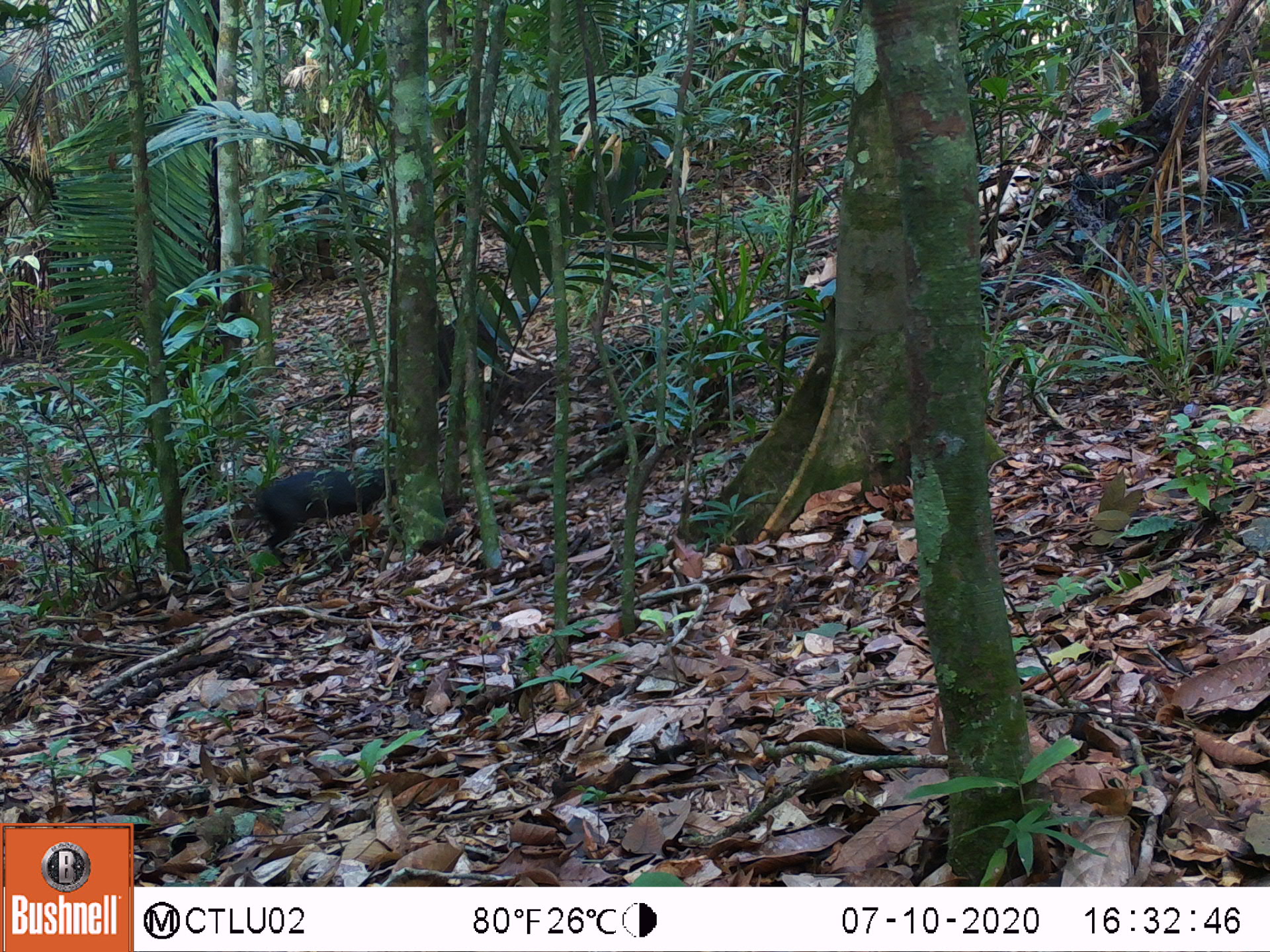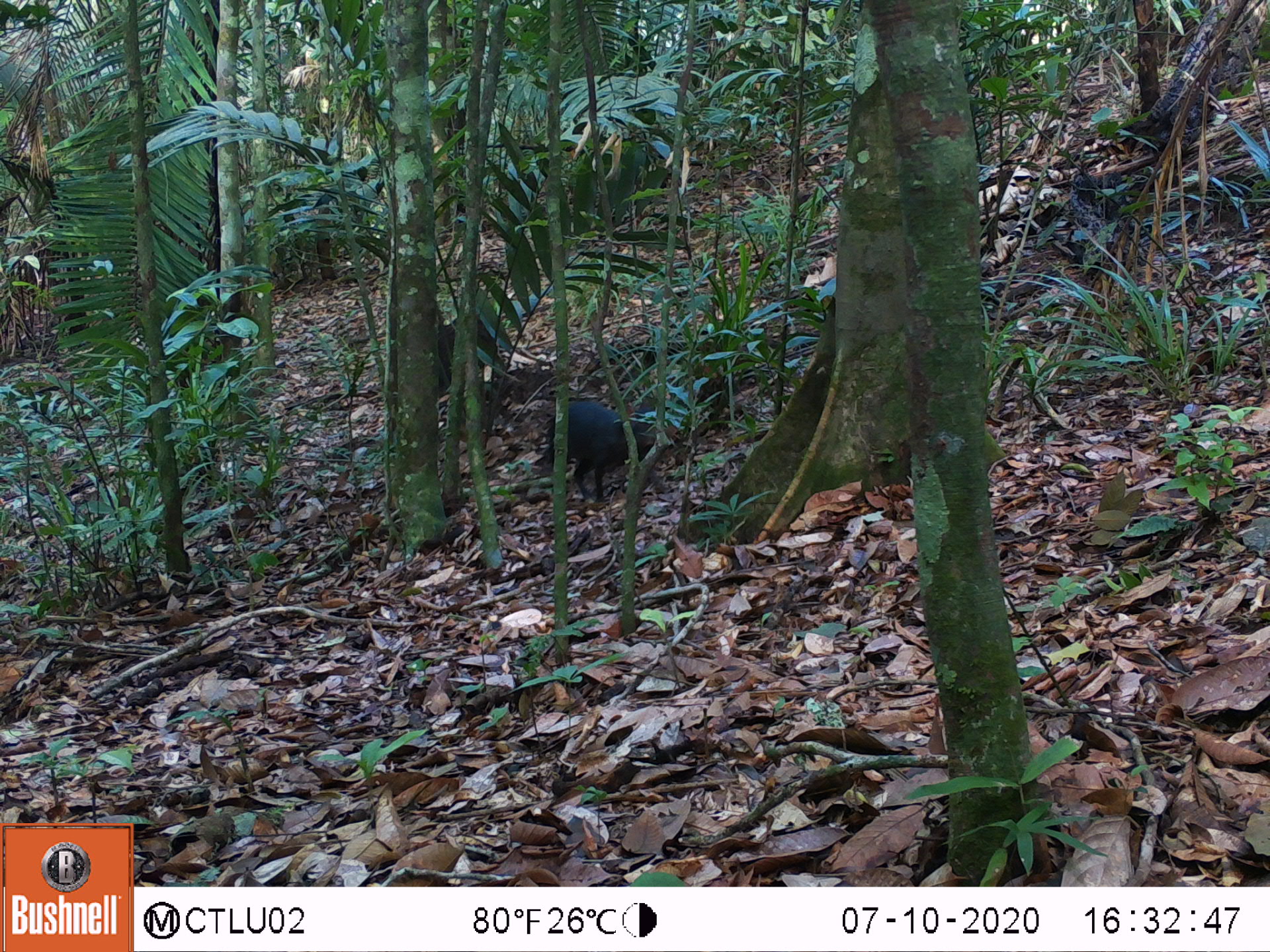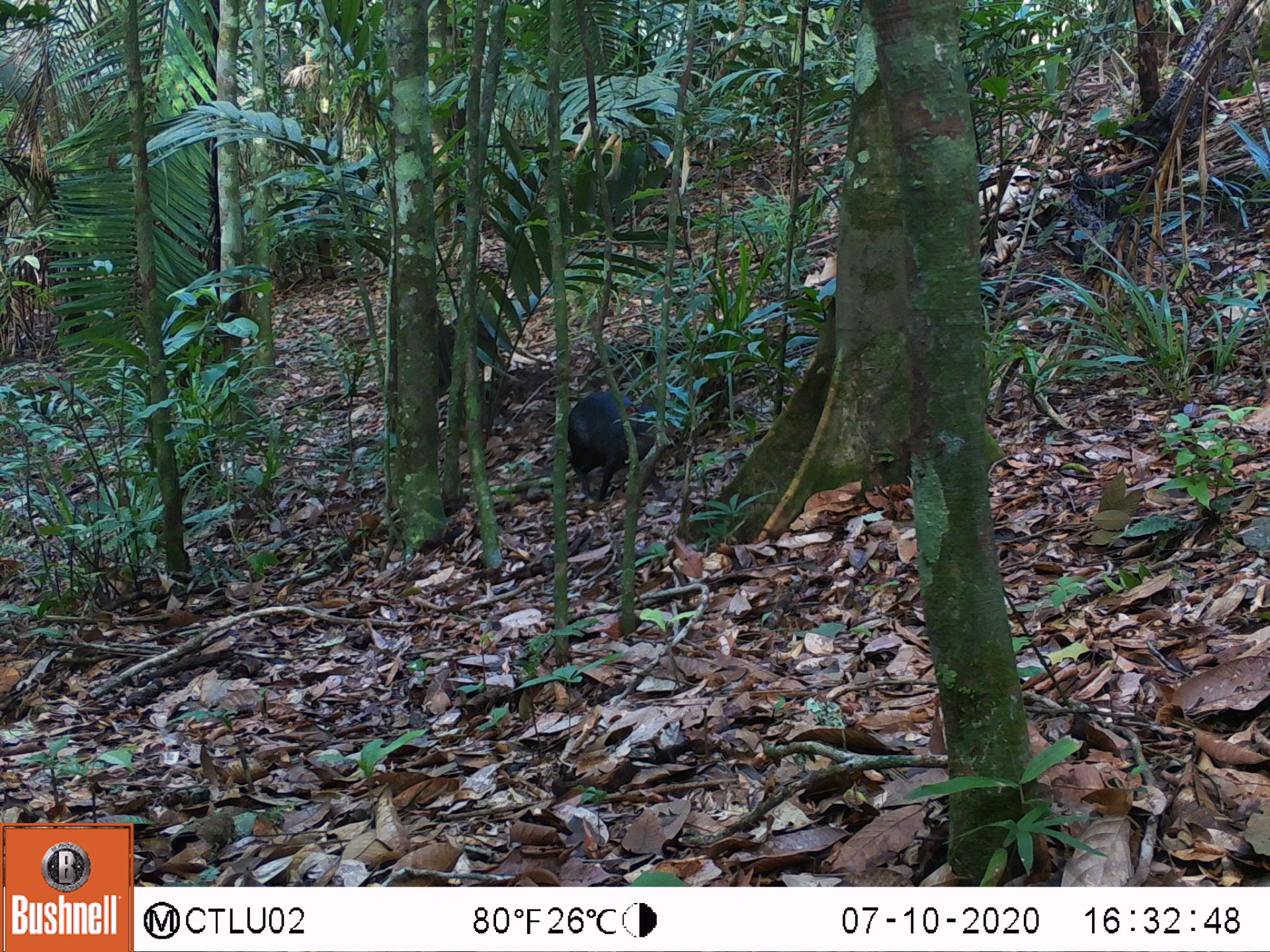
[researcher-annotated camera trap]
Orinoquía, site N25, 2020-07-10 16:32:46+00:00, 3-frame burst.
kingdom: Animalia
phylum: Chordata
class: Mammalia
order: Rodentia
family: Dasyproctidae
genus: Dasyprocta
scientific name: Dasyprocta fuliginosa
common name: black agouti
Black agouti (Dasyprocta fuliginosa).